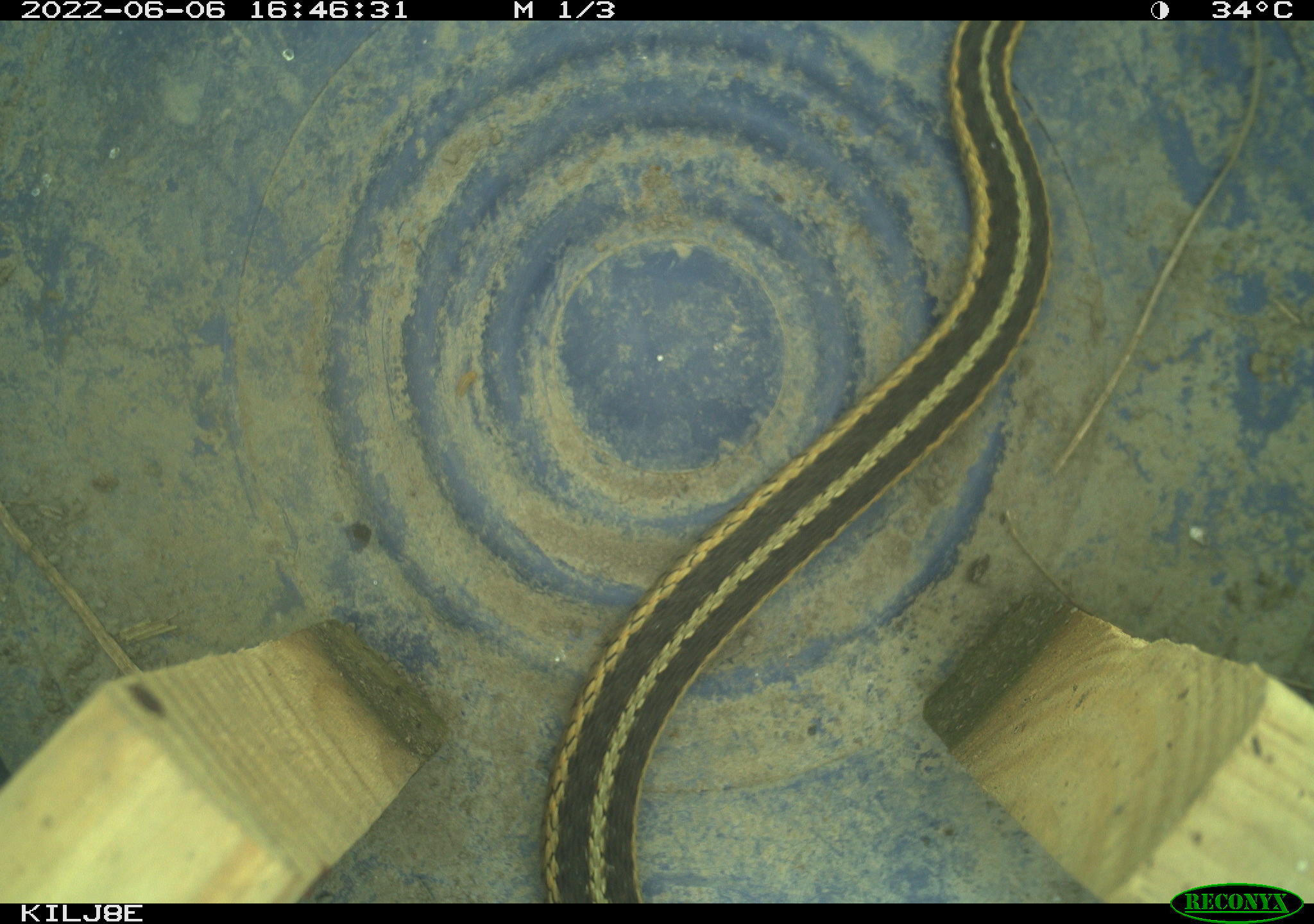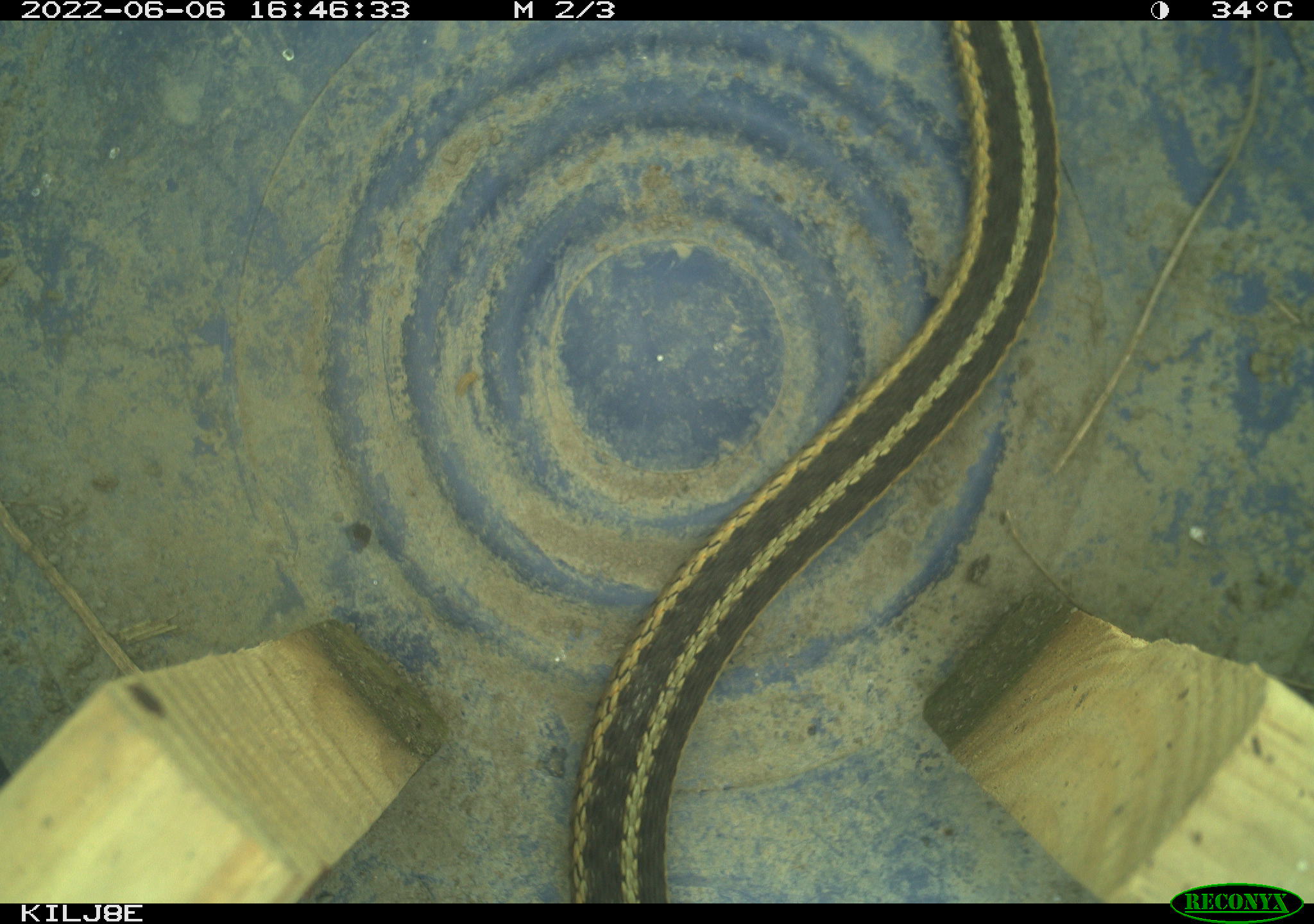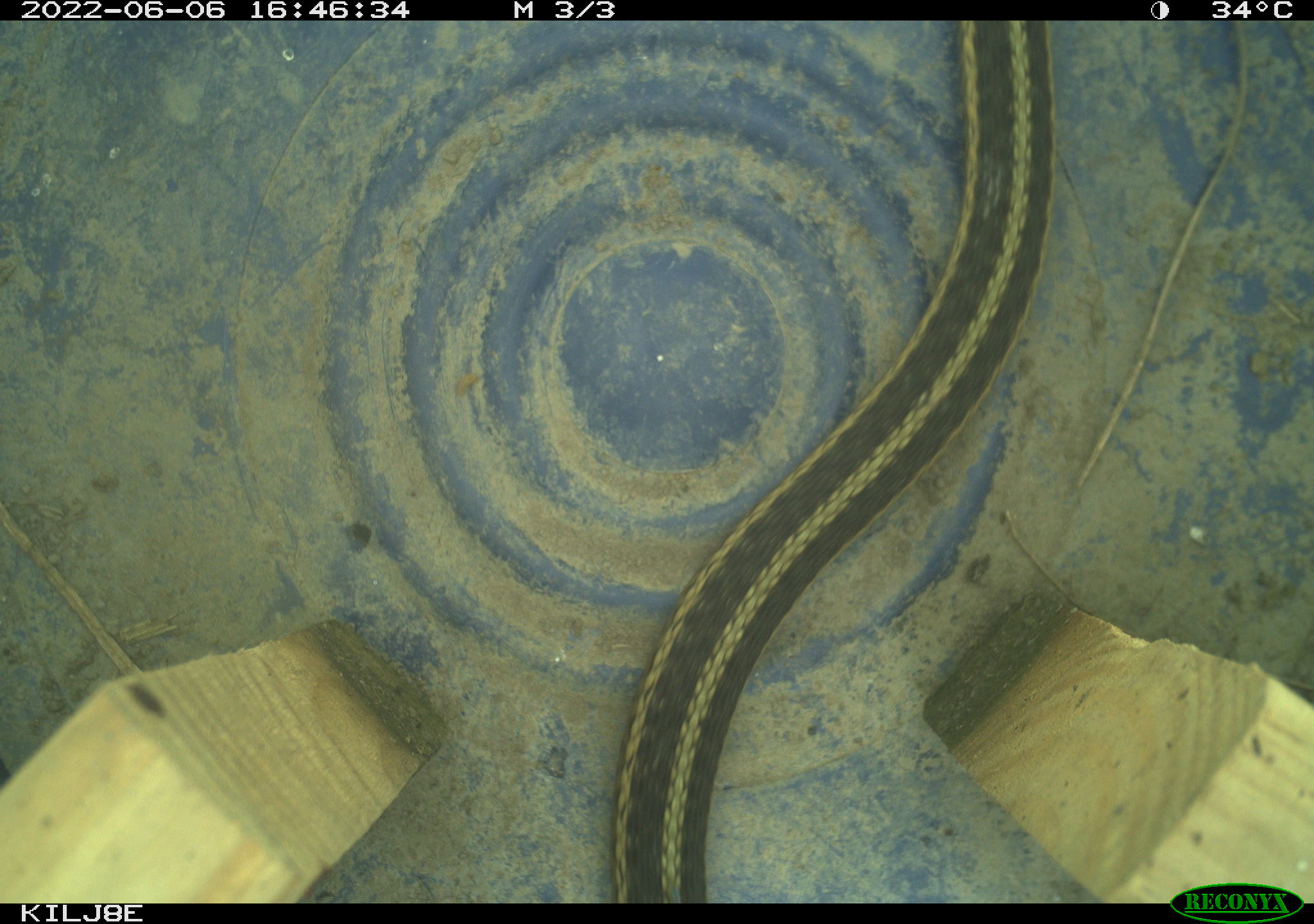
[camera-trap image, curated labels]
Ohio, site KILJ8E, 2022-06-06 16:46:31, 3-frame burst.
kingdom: Animalia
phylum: Chordata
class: Reptilia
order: Squamata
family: Colubridae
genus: Thamnophis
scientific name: Thamnophis sirtalis sirtalis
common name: eastern gartersnake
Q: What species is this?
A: Eastern gartersnake (Thamnophis sirtalis sirtalis).